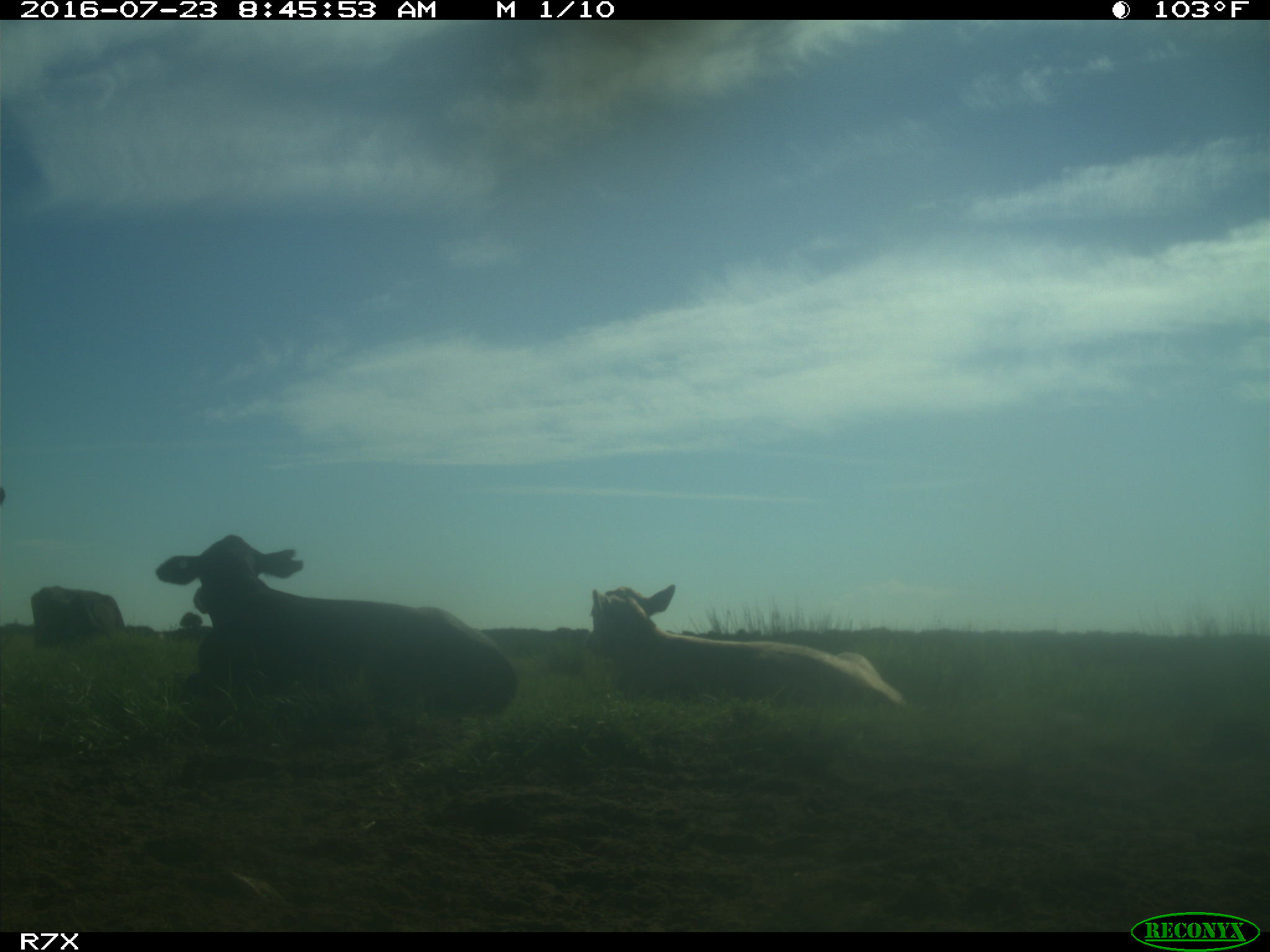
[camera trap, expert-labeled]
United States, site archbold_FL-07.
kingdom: Animalia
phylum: Chordata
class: Mammalia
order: Artiodactyla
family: Bovidae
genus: Bos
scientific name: Bos taurus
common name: domestic cow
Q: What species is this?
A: Bos taurus (domestic cow).